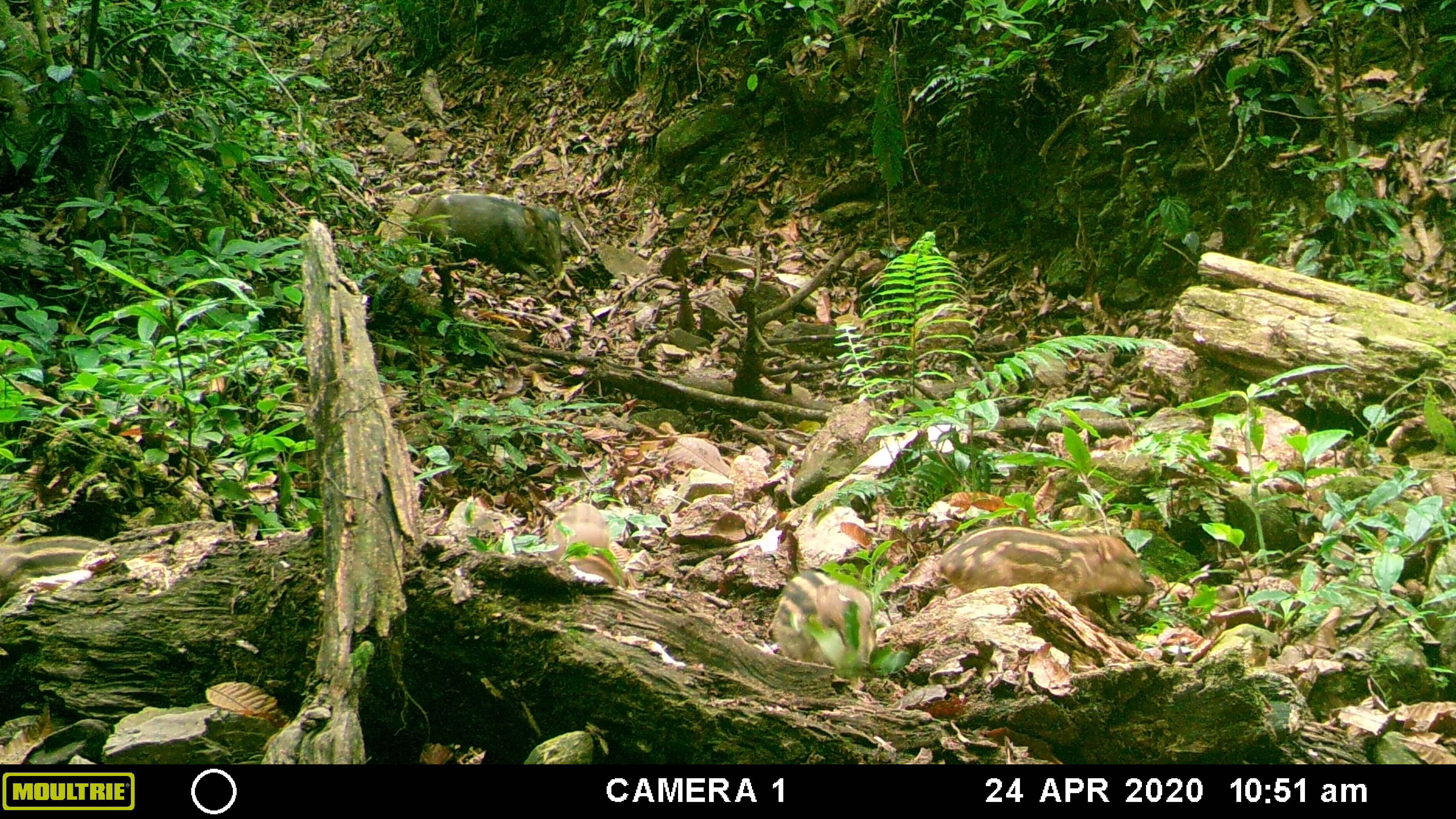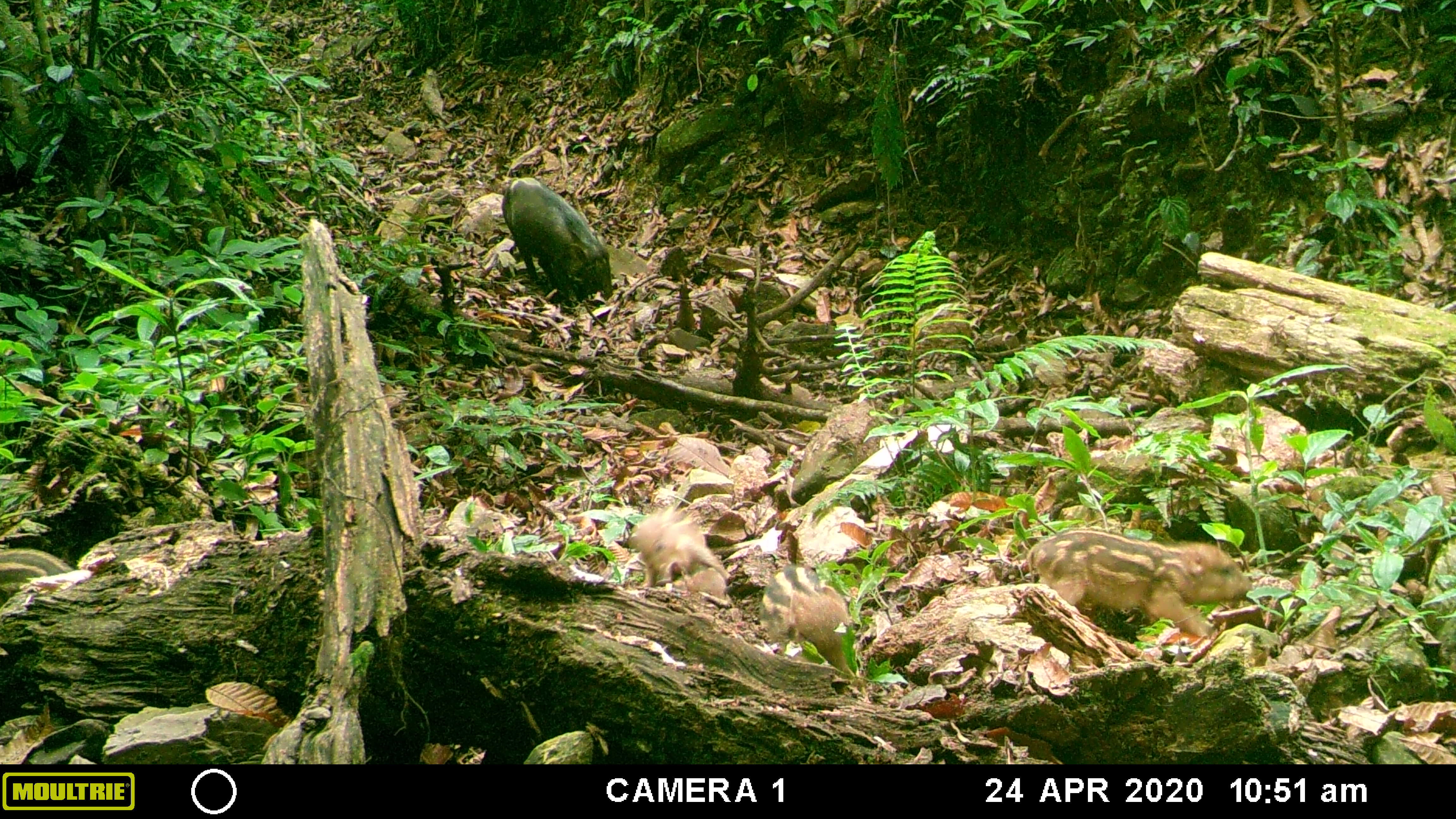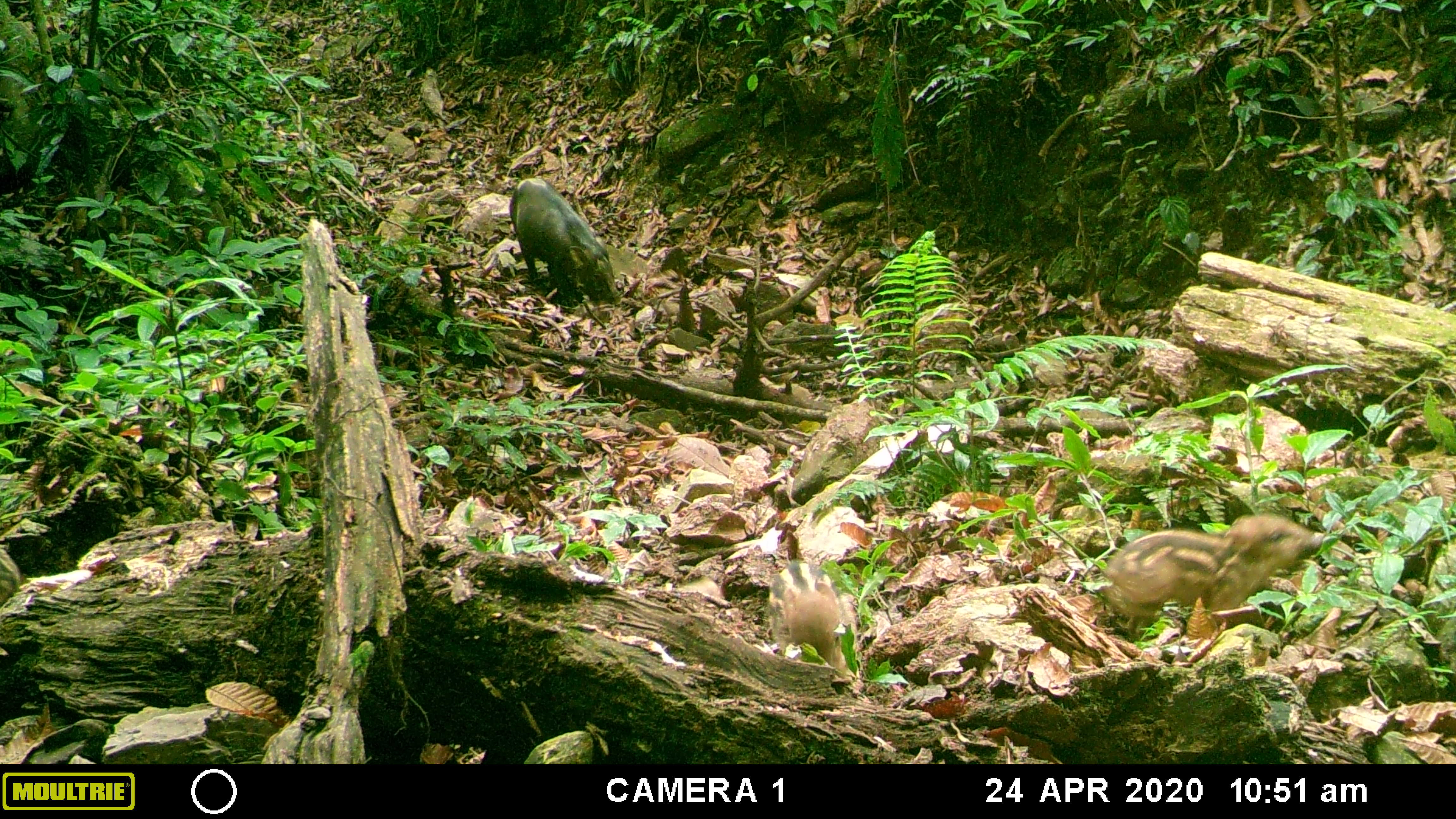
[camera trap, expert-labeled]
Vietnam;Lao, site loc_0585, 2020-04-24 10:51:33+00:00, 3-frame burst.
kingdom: Animalia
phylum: Chordata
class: Mammalia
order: Artiodactyla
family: Suidae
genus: Sus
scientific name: Sus scrofa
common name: eurasian wild pig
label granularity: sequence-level